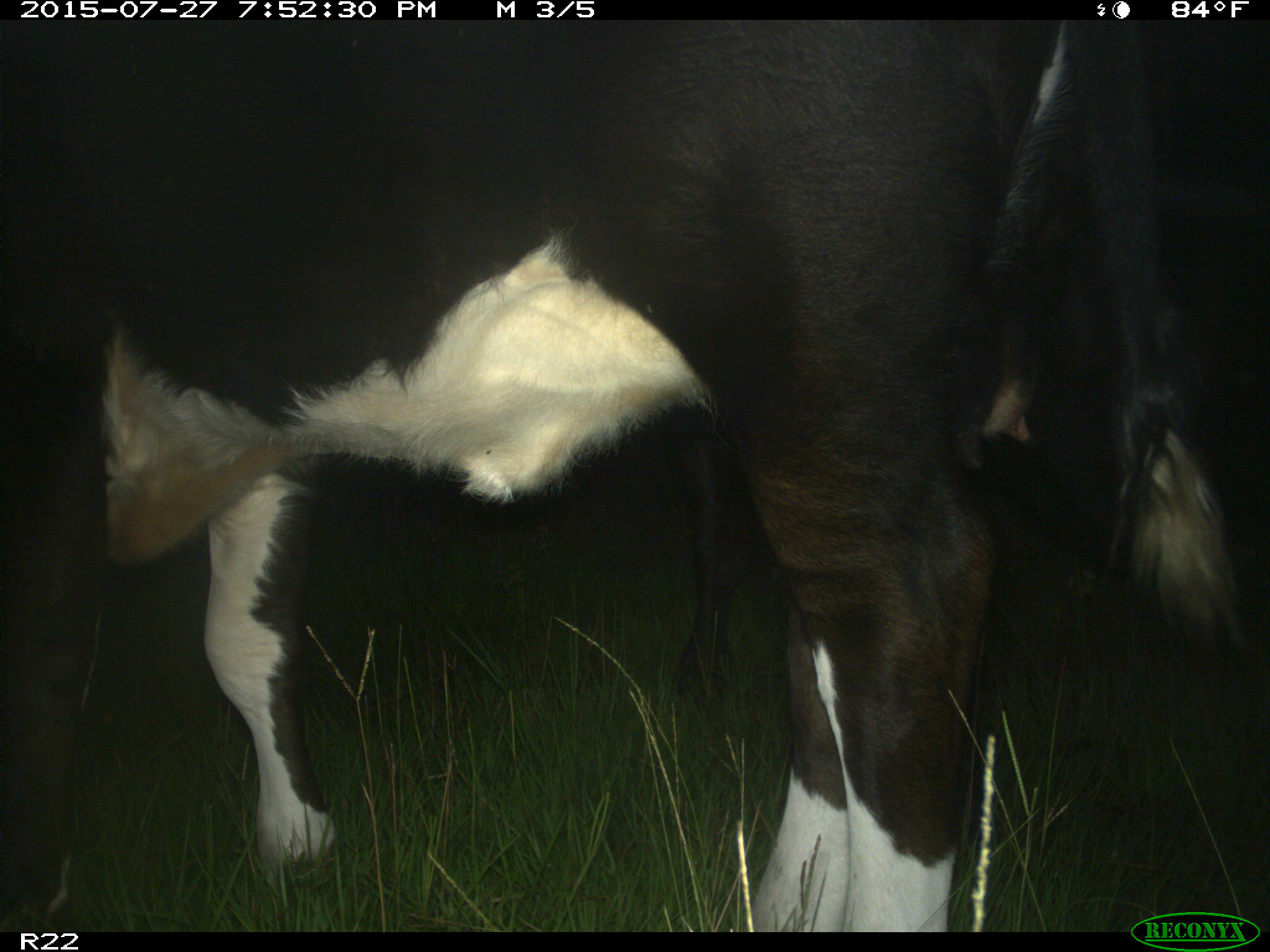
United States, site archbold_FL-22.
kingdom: Animalia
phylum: Chordata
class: Mammalia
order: Artiodactyla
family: Bovidae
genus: Bos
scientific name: Bos taurus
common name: domestic cow